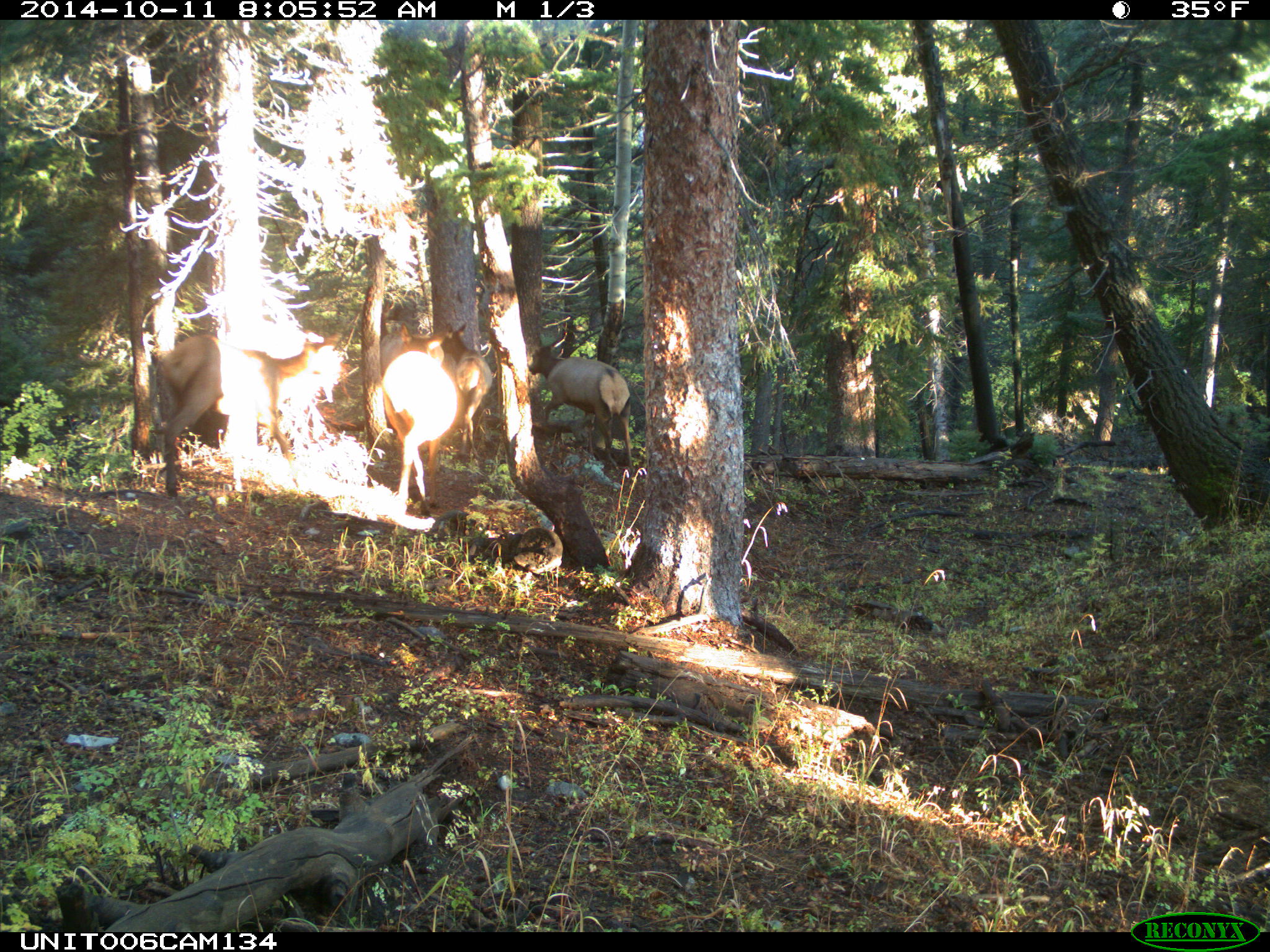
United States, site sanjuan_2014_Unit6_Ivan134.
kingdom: Animalia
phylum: Chordata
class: Mammalia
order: Artiodactyla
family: Cervidae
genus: Cervus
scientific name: Cervus elaphus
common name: red deer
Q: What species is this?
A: Cervus elaphus (red deer).